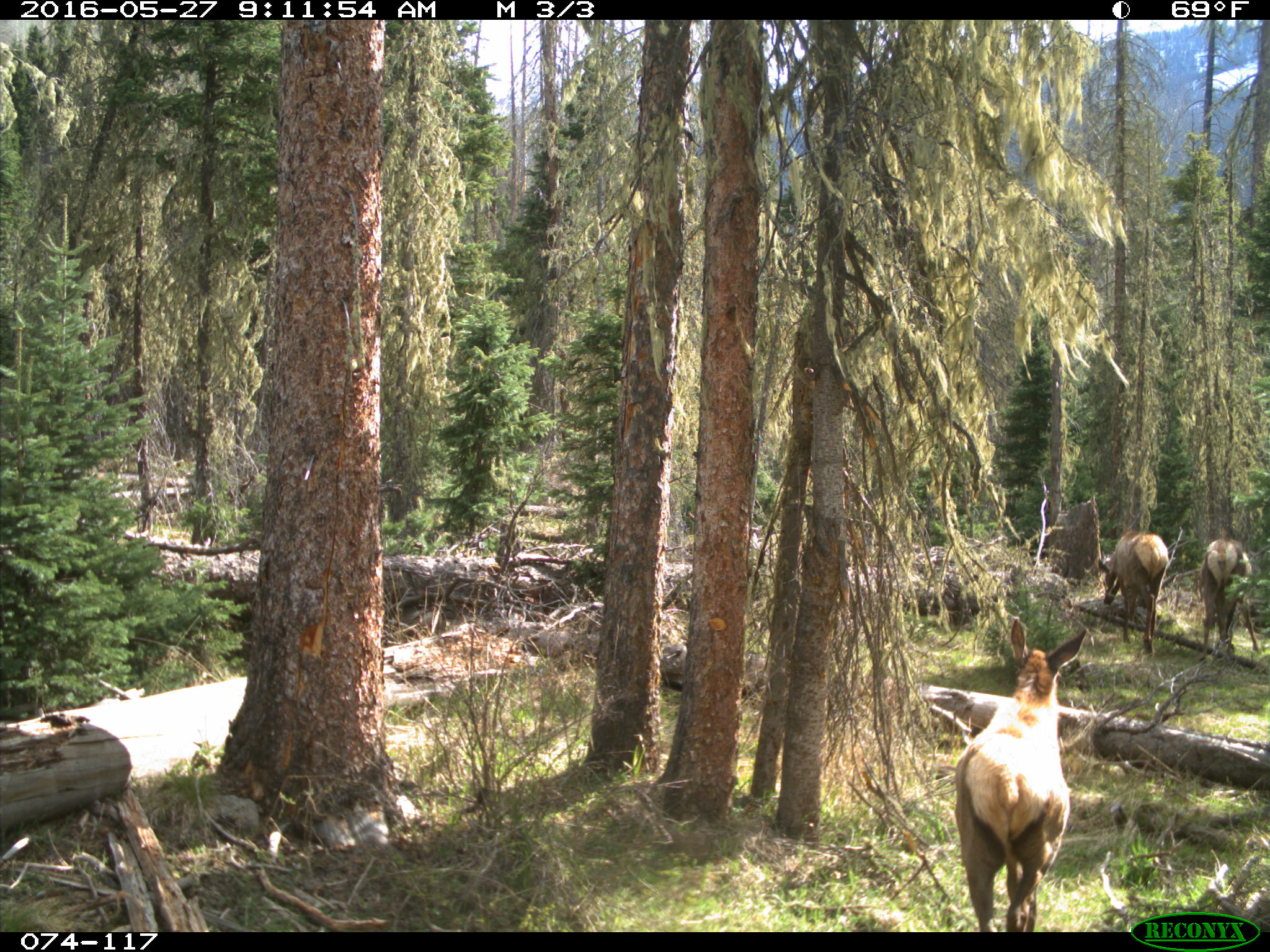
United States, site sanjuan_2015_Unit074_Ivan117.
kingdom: Animalia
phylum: Chordata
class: Mammalia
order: Artiodactyla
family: Cervidae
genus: Cervus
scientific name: Cervus elaphus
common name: red deer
Cervus elaphus (red deer).